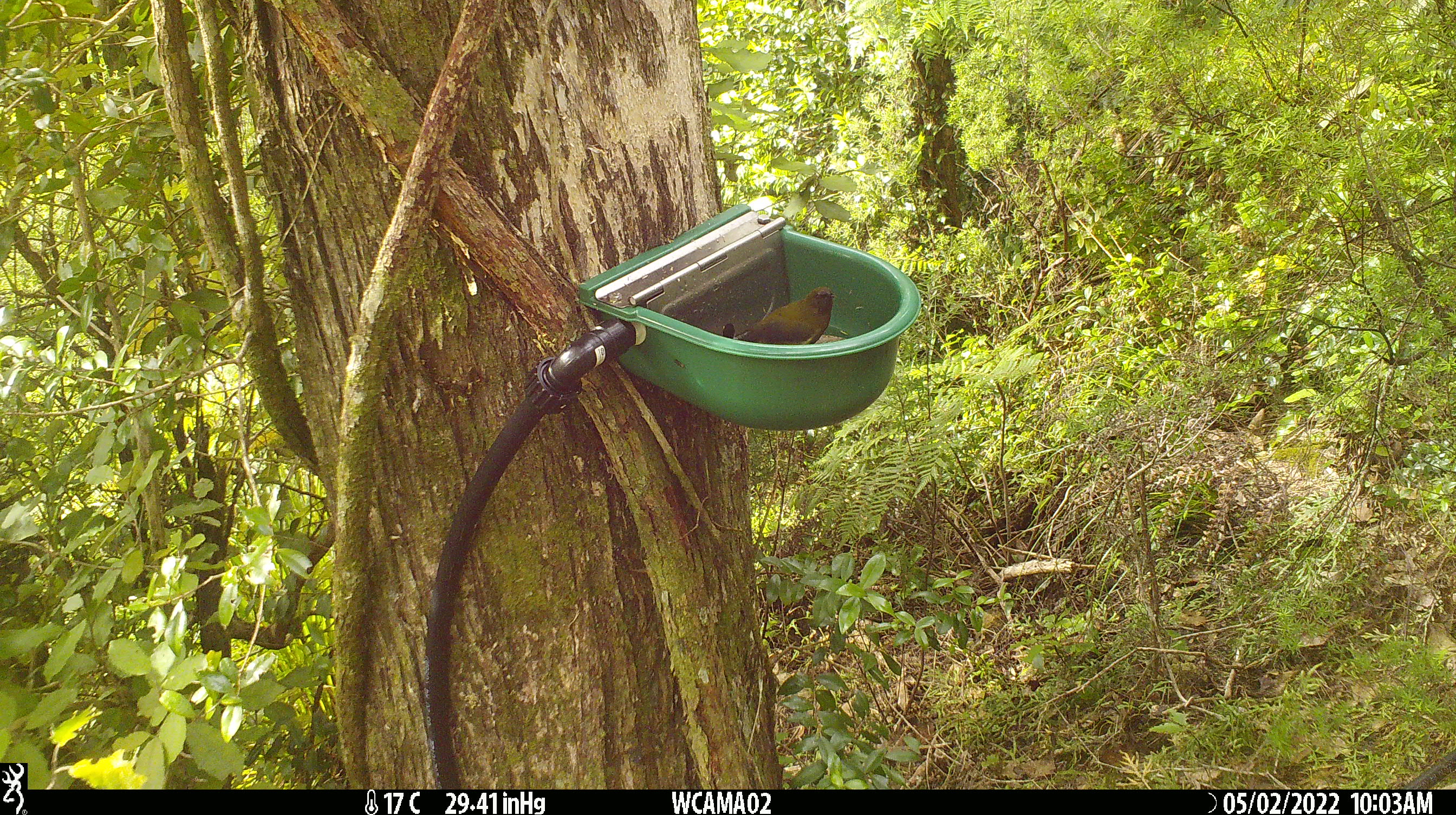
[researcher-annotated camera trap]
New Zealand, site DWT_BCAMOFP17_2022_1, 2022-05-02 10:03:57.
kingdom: Animalia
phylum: Chordata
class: Aves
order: Passeriformes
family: Meliphagidae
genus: Anthornis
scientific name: Anthornis melanura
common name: new zealand bellbird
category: bellbird